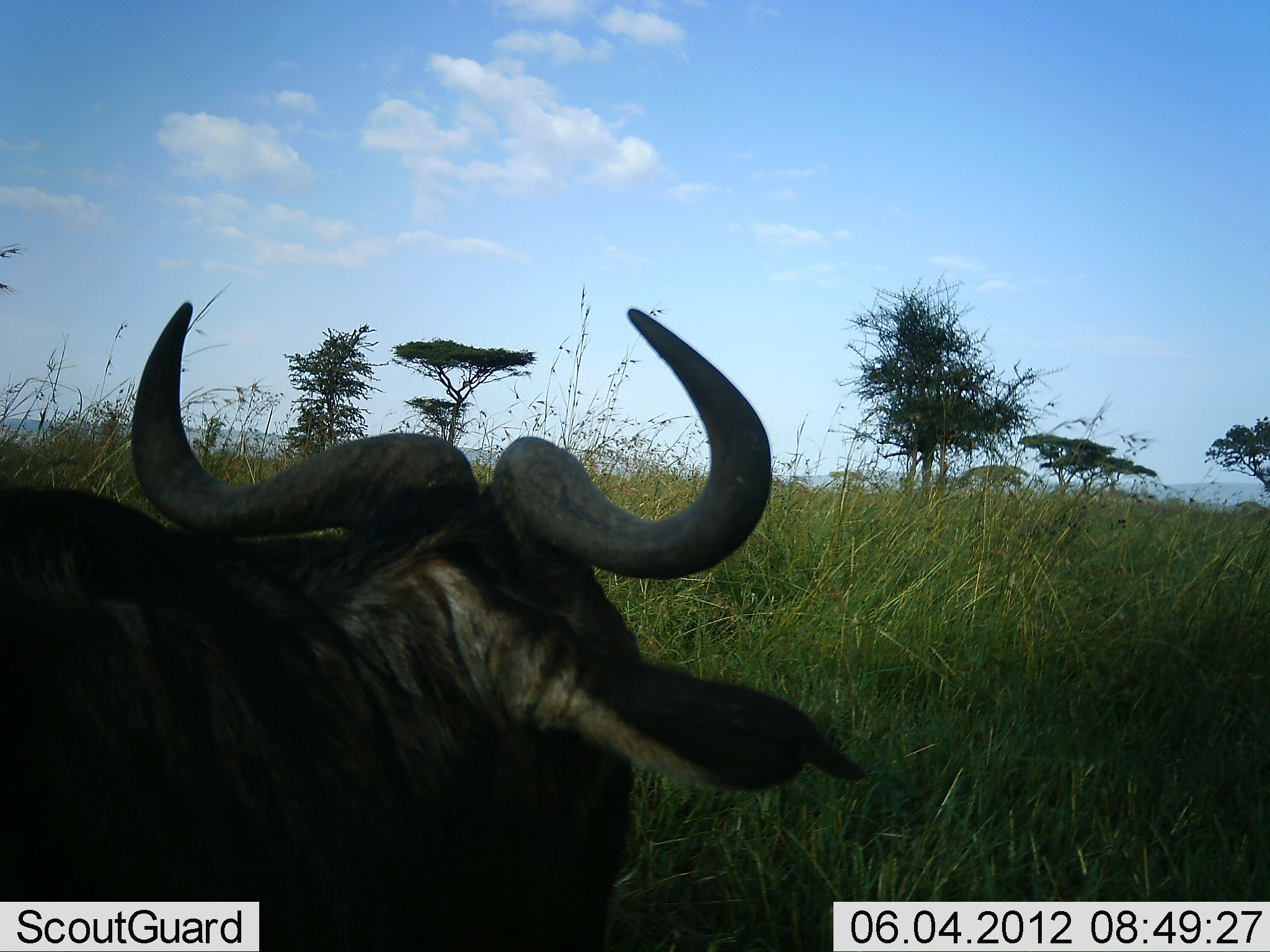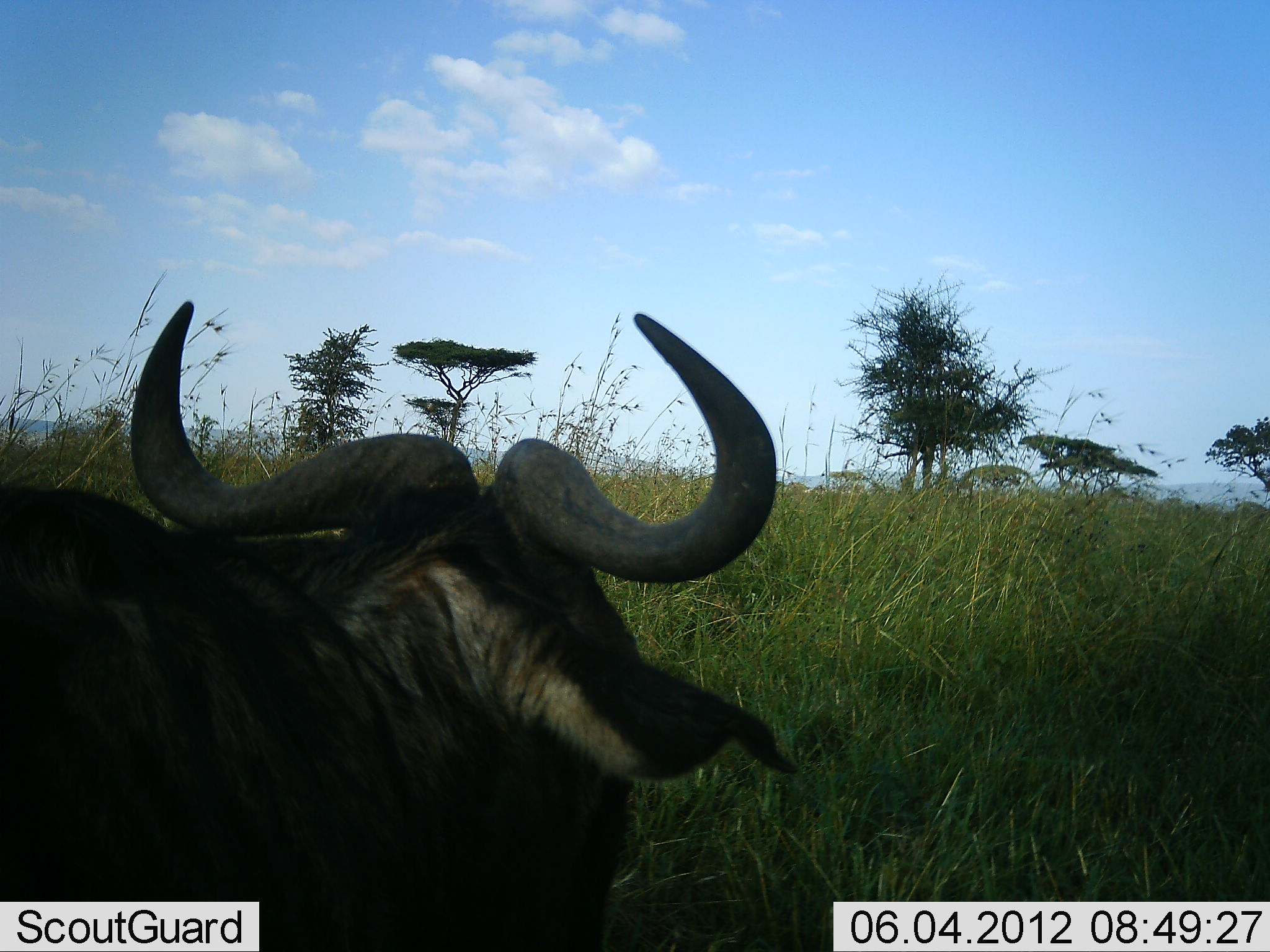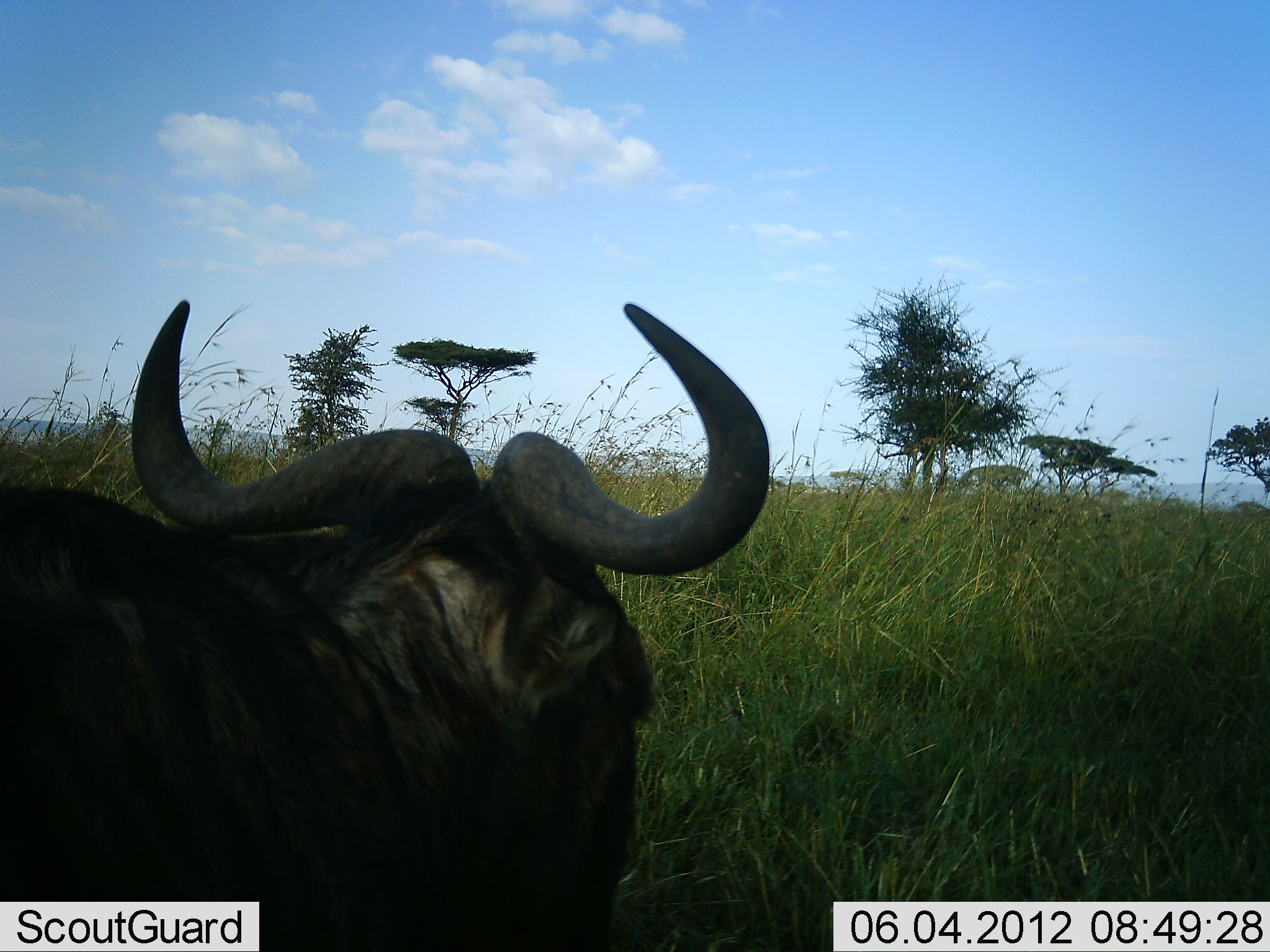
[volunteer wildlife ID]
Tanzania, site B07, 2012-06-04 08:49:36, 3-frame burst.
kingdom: Animalia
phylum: Chordata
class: Mammalia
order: Artiodactyla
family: Bovidae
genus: Connochaetes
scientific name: Connochaetes taurinus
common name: blue wildebeest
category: wildebeest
Wildebeest (blue wildebeest) (Connochaetes taurinus), count 1. Behavior (volunteer vote fractions): standing 30%, resting 70%, moving 0%, interacting 0%. Young present (vote fraction): 0%. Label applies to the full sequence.